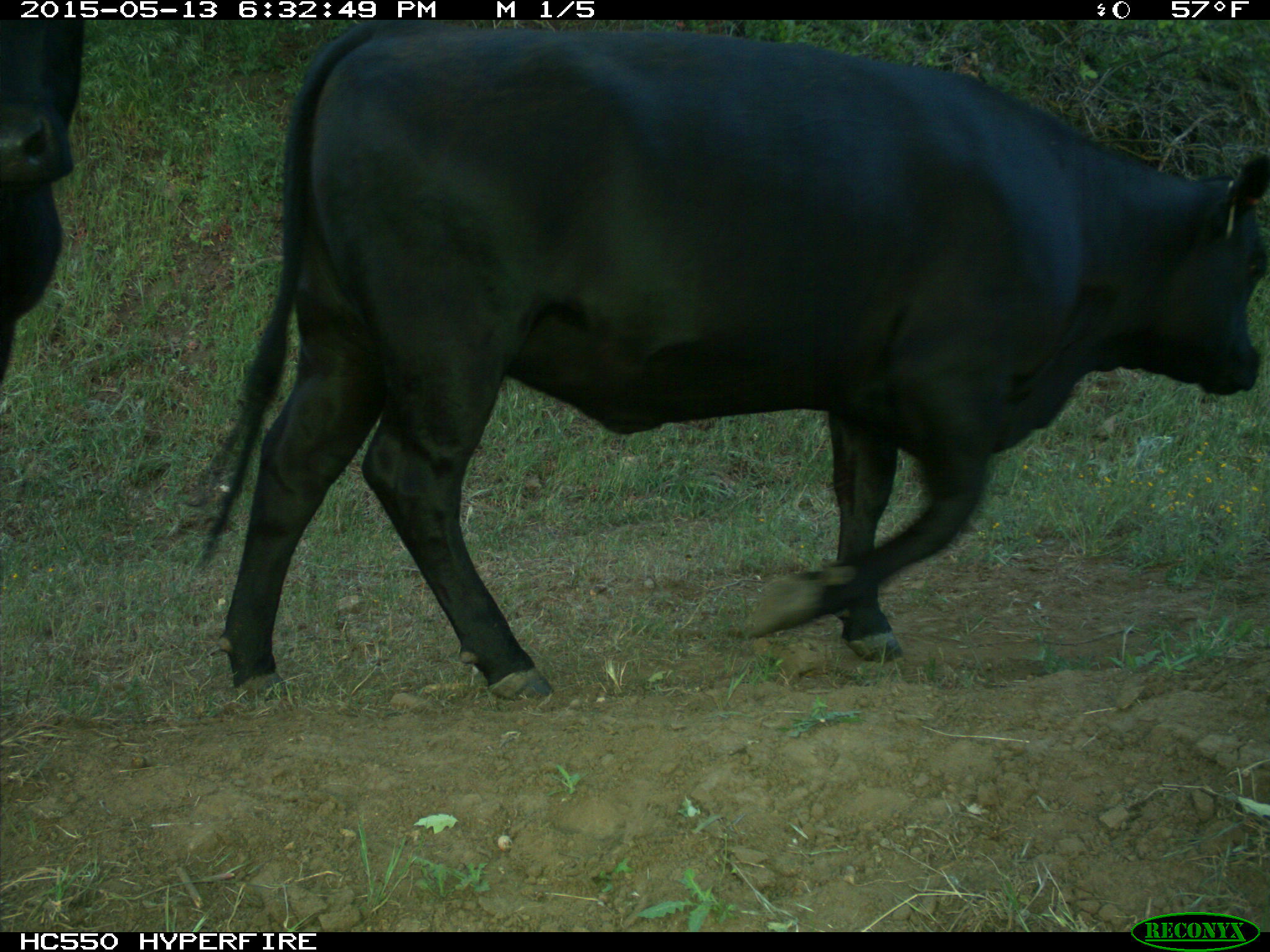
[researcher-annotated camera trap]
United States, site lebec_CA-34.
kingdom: Animalia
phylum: Chordata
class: Mammalia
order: Artiodactyla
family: Bovidae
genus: Bos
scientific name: Bos taurus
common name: domestic cow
Bos taurus (domestic cow).